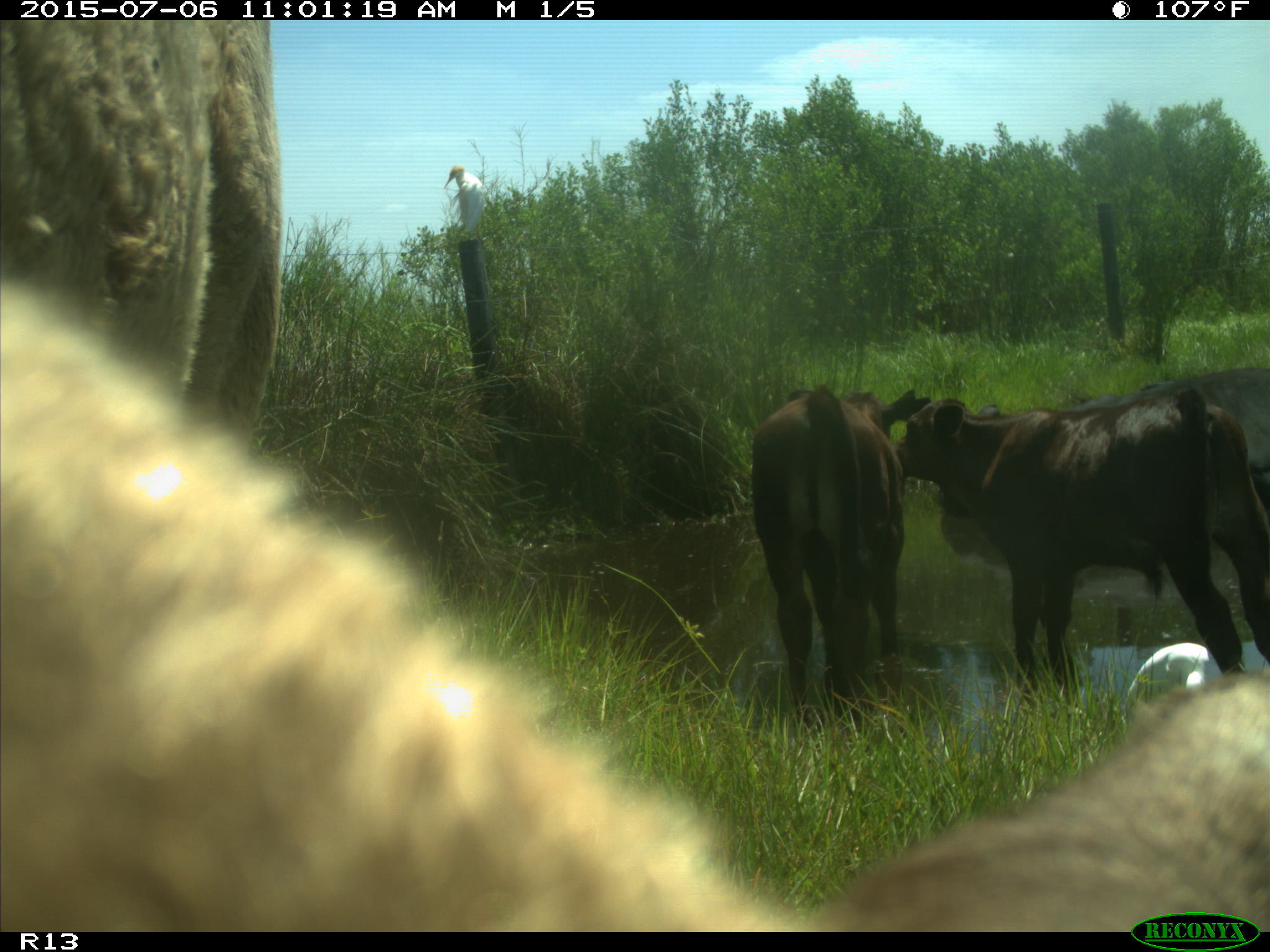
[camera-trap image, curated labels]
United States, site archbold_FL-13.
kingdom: Animalia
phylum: Chordata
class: Mammalia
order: Artiodactyla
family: Bovidae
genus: Bos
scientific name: Bos taurus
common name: domestic cow